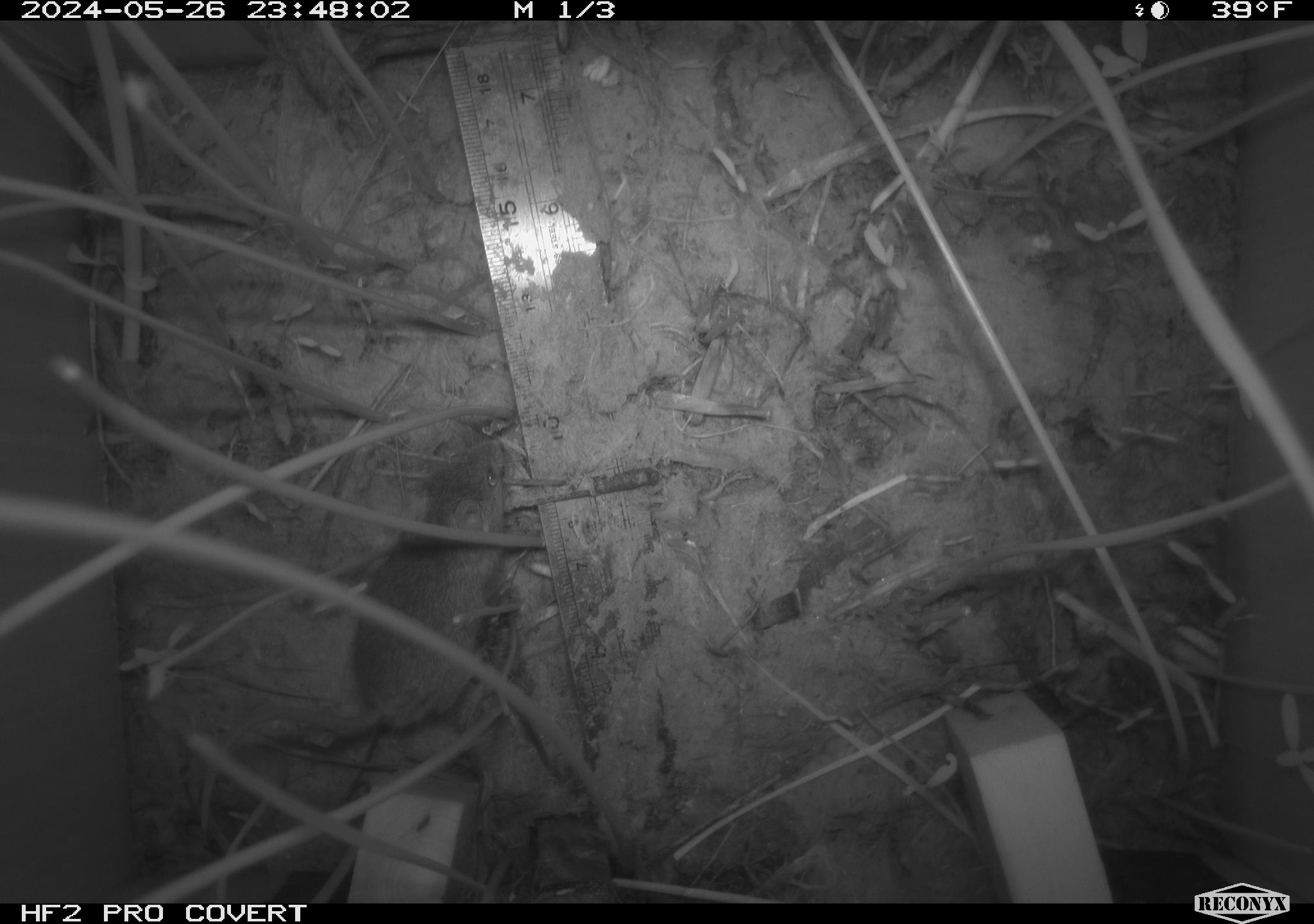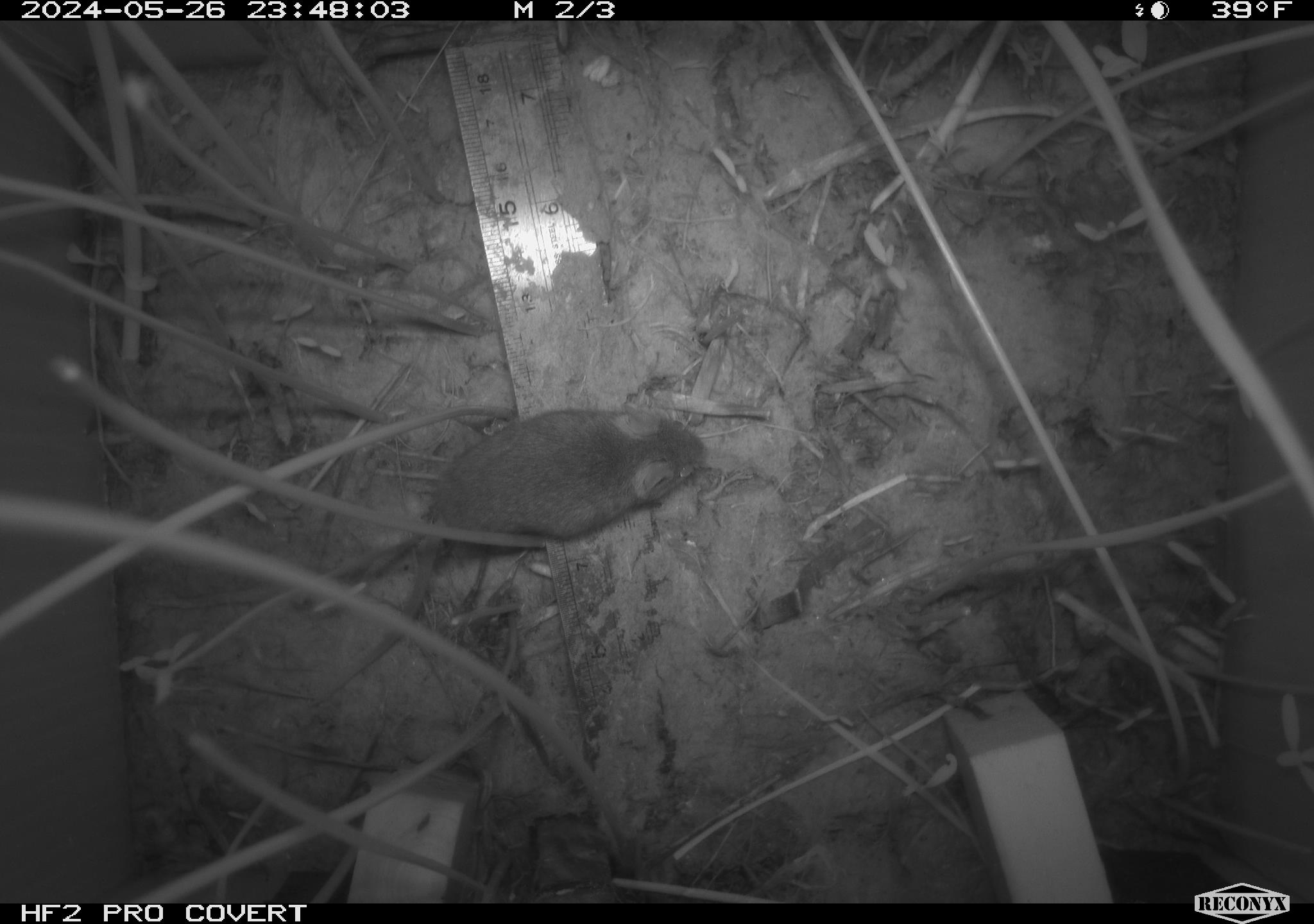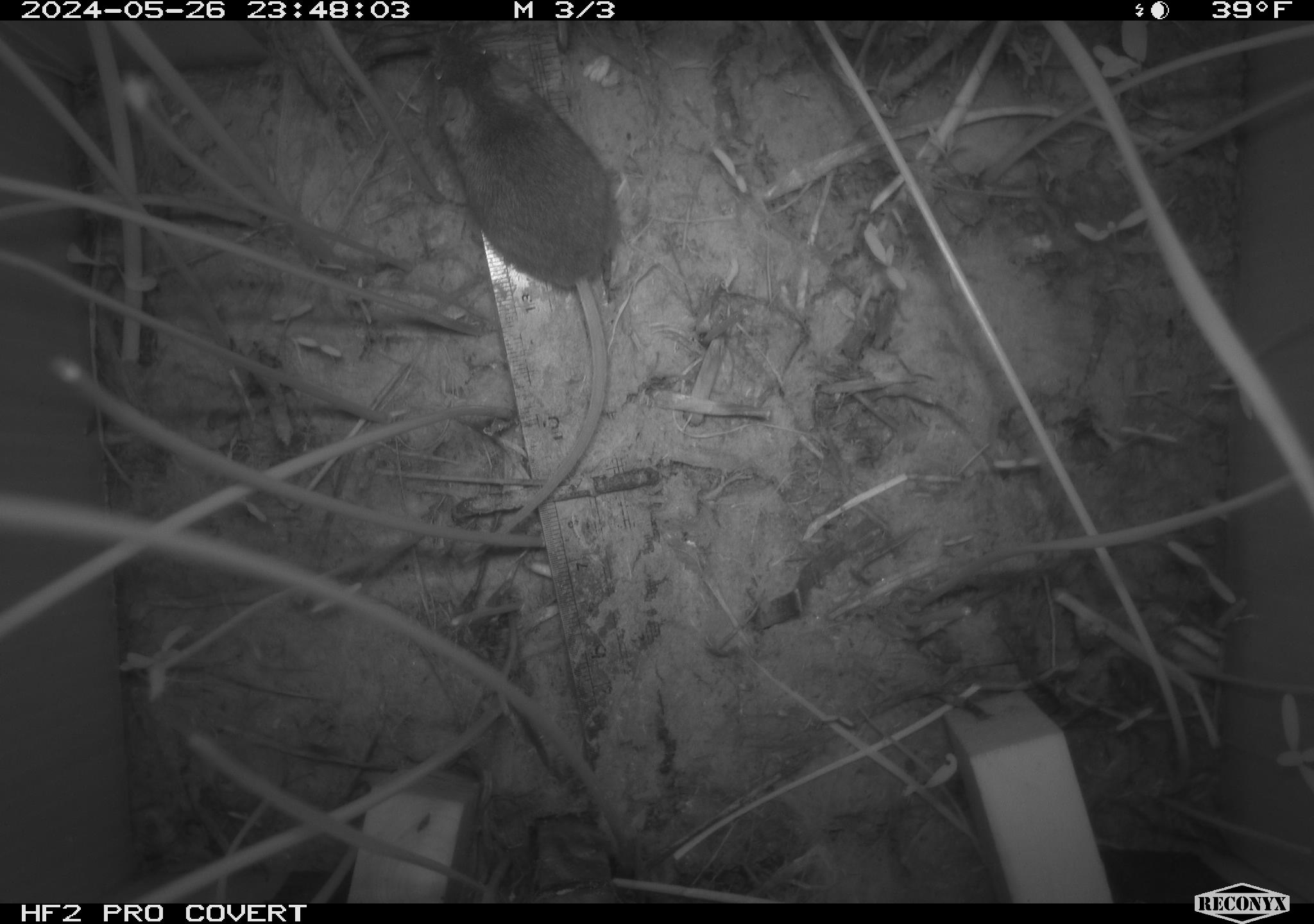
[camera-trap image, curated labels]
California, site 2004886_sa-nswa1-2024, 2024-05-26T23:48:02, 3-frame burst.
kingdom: Animalia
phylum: Chordata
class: Mammalia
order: Rodentia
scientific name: Rodentia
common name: rodent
Rodent (Rodentia).